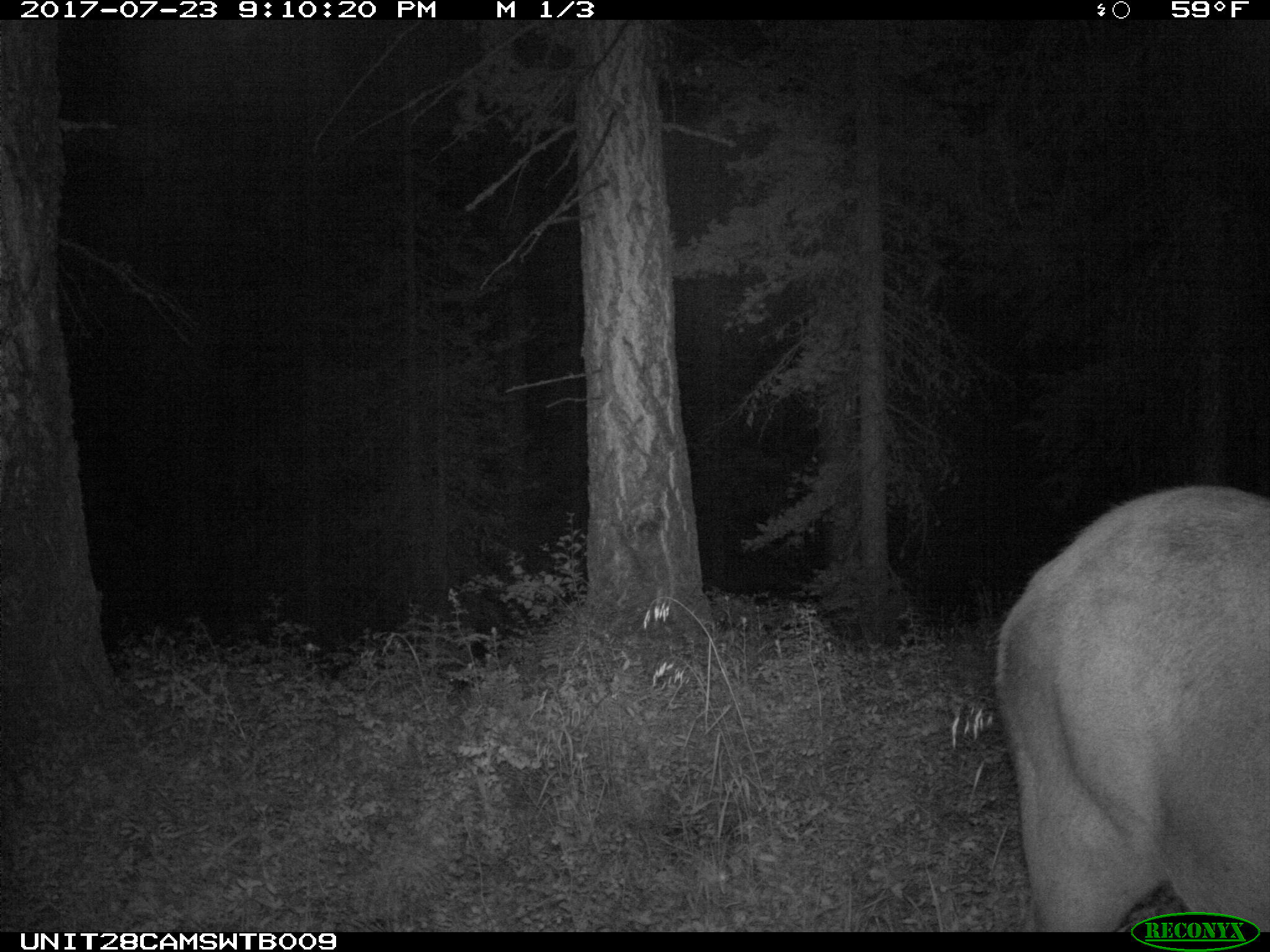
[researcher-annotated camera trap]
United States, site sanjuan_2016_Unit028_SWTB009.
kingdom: Animalia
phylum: Chordata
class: Mammalia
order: Artiodactyla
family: Cervidae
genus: Cervus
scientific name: Cervus elaphus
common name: red deer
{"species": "Cervus elaphus (red deer)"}